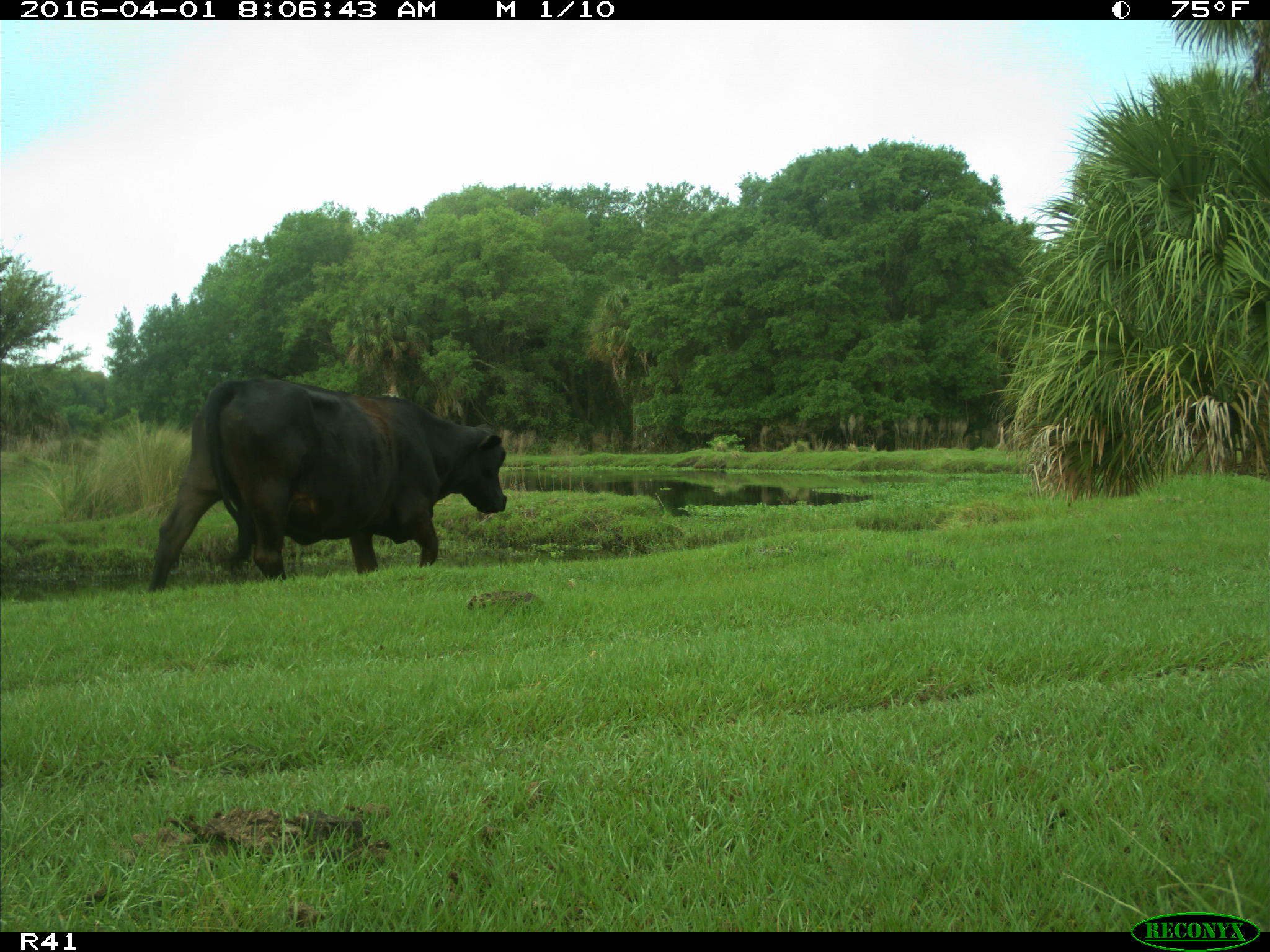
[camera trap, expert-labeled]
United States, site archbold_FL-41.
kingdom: Animalia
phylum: Chordata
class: Mammalia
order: Artiodactyla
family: Bovidae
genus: Bos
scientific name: Bos taurus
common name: domestic cow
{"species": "Bos taurus (domestic cow)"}